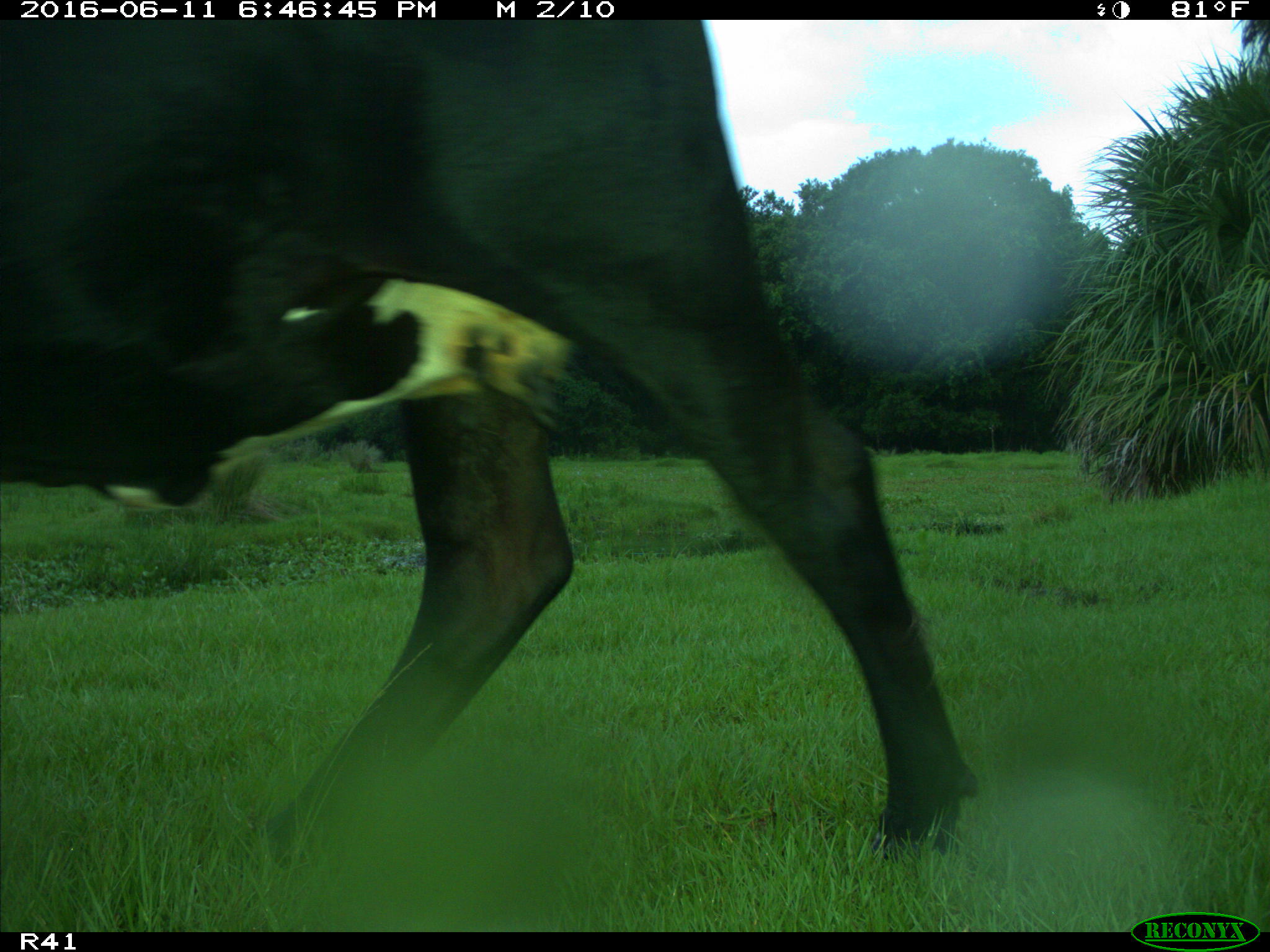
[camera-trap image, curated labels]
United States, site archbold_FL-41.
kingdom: Animalia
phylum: Chordata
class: Mammalia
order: Artiodactyla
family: Bovidae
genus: Bos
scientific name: Bos taurus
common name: domestic cow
Bos taurus (domestic cow).